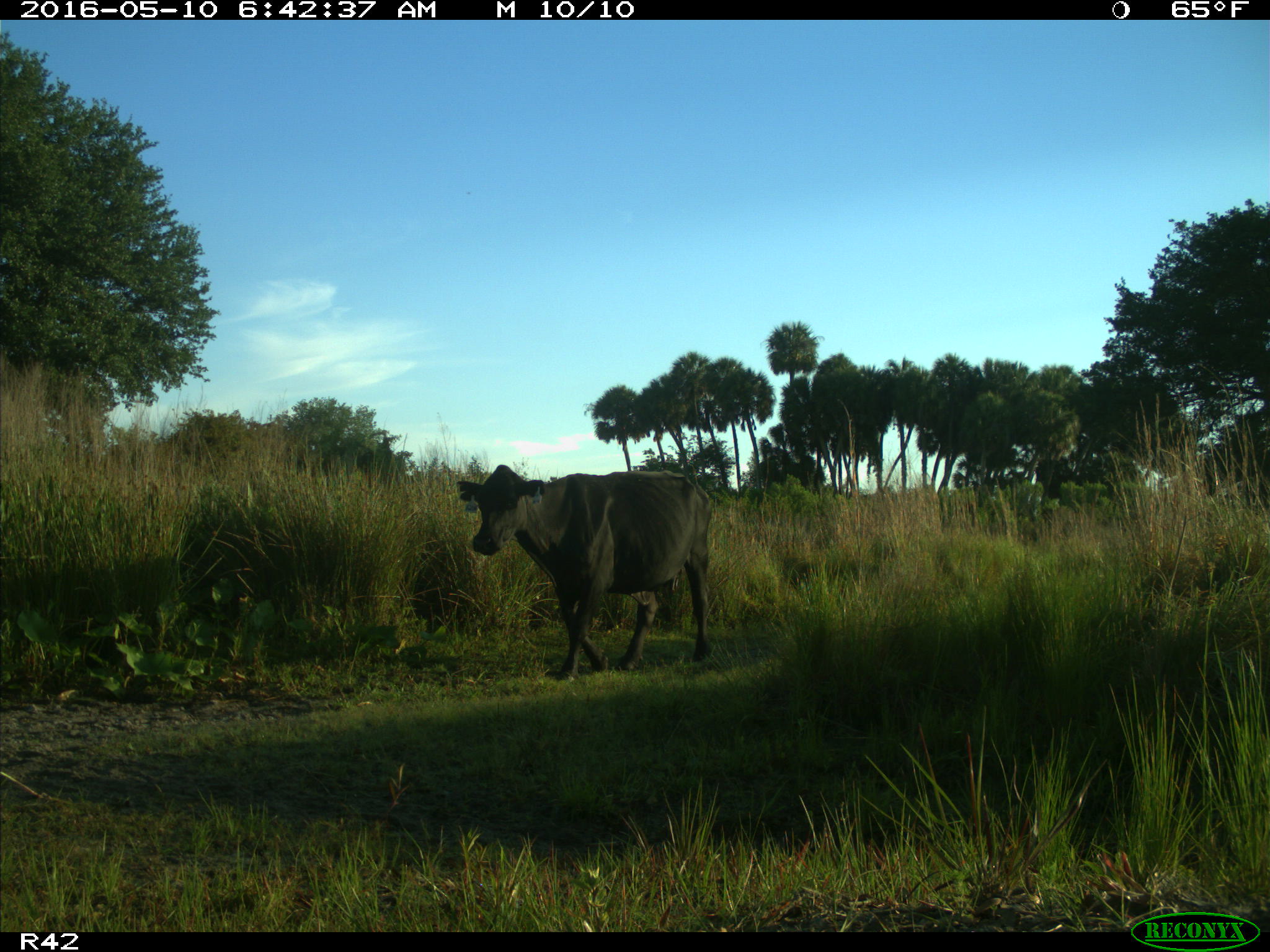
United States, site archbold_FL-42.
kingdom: Animalia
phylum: Chordata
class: Mammalia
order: Artiodactyla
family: Bovidae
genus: Bos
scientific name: Bos taurus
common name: domestic cow